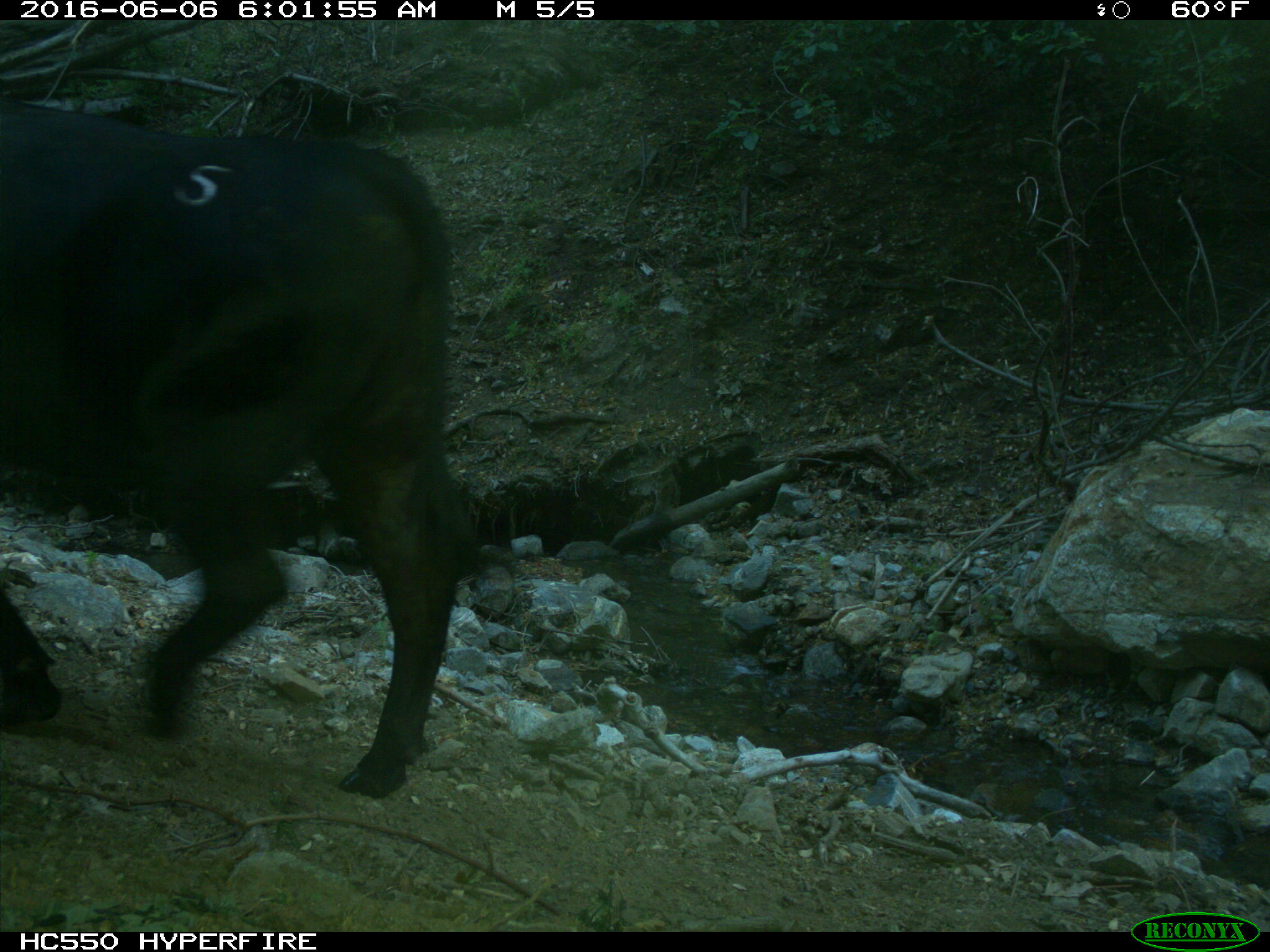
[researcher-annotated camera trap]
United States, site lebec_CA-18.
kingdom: Animalia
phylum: Chordata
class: Mammalia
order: Artiodactyla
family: Bovidae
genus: Bos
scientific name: Bos taurus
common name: domestic cow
Bos taurus (domestic cow).